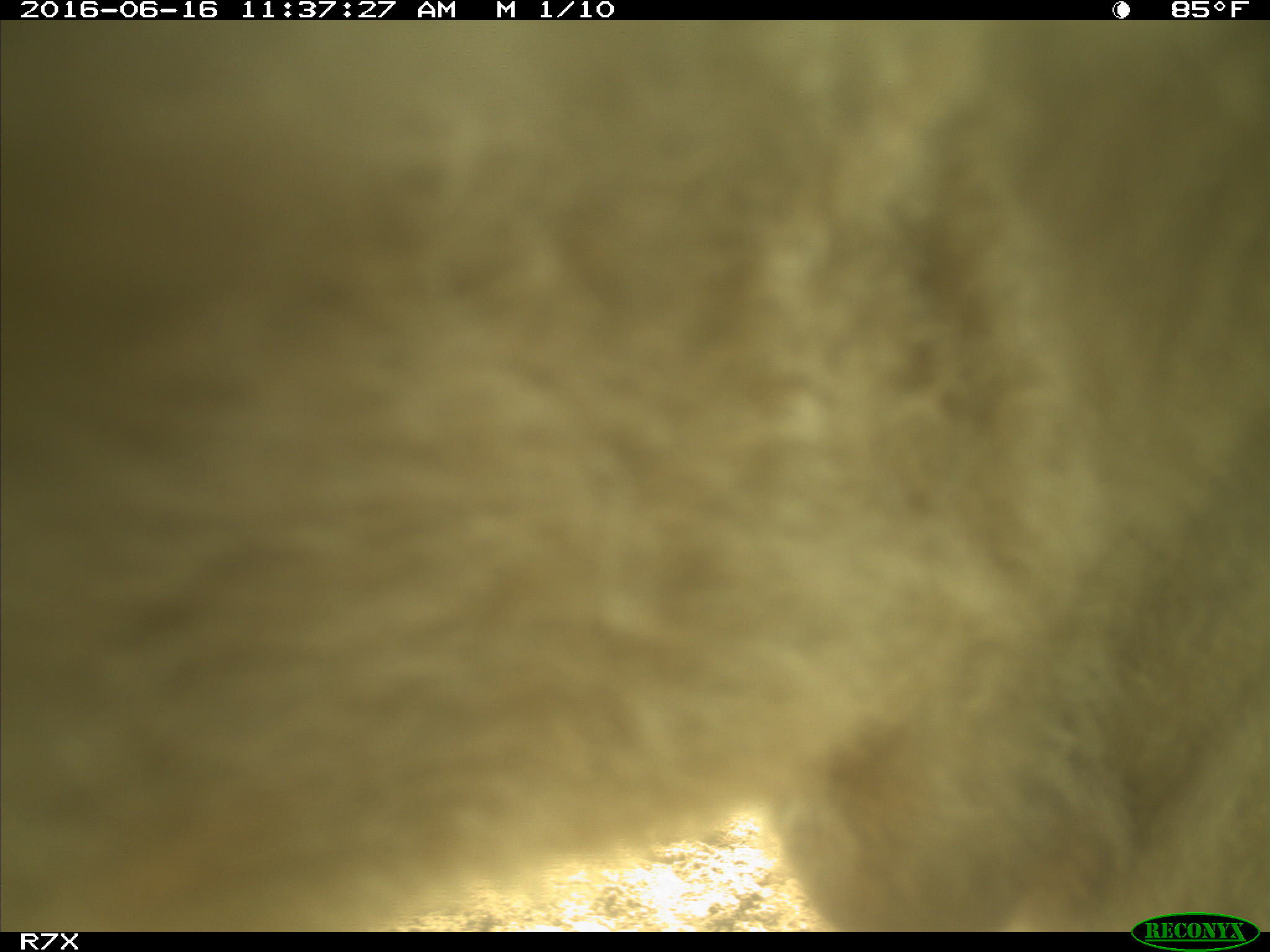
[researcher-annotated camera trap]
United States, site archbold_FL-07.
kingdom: Animalia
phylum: Chordata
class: Mammalia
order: Artiodactyla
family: Bovidae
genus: Bos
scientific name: Bos taurus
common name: domestic cow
Bos taurus (domestic cow).